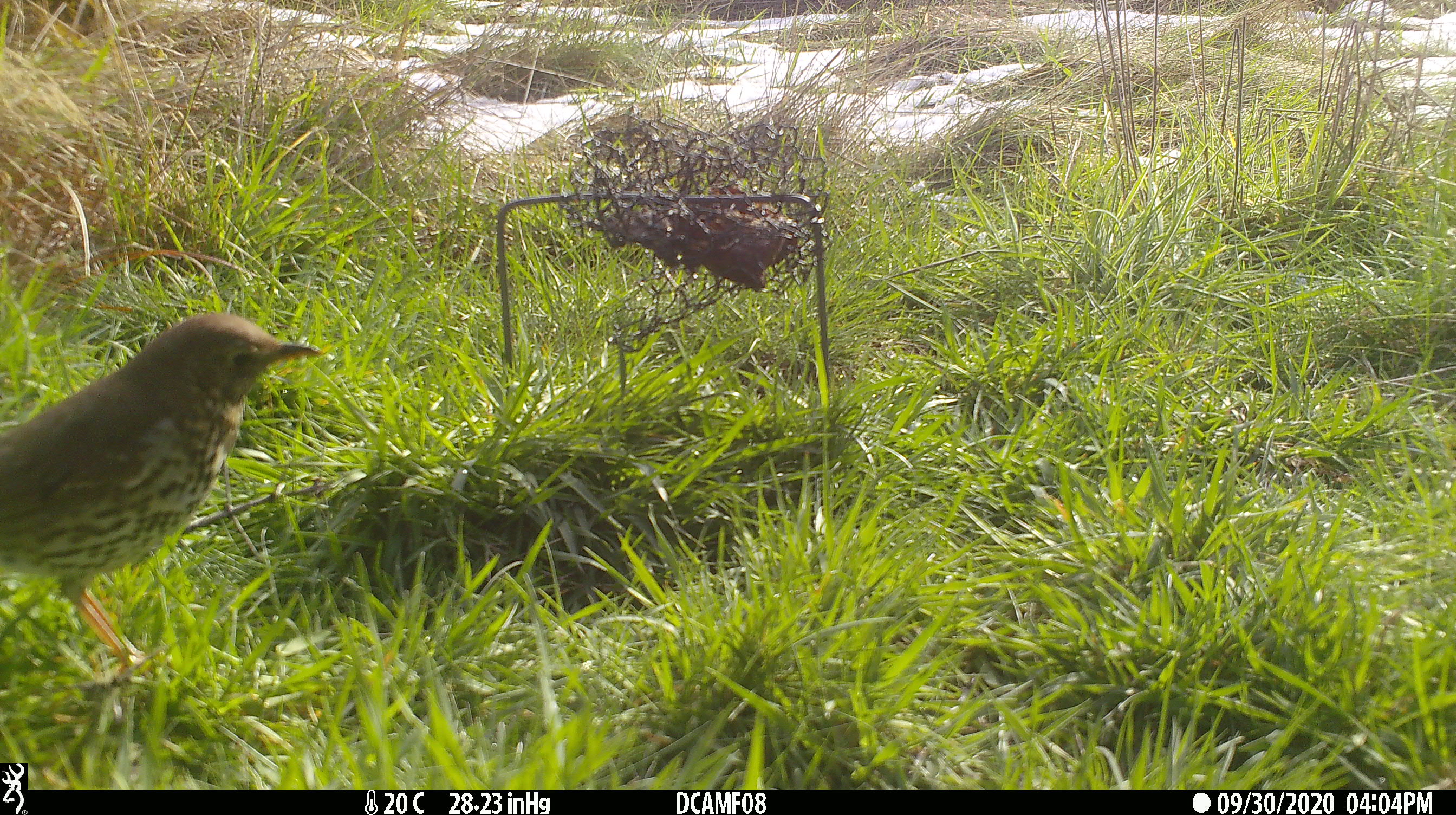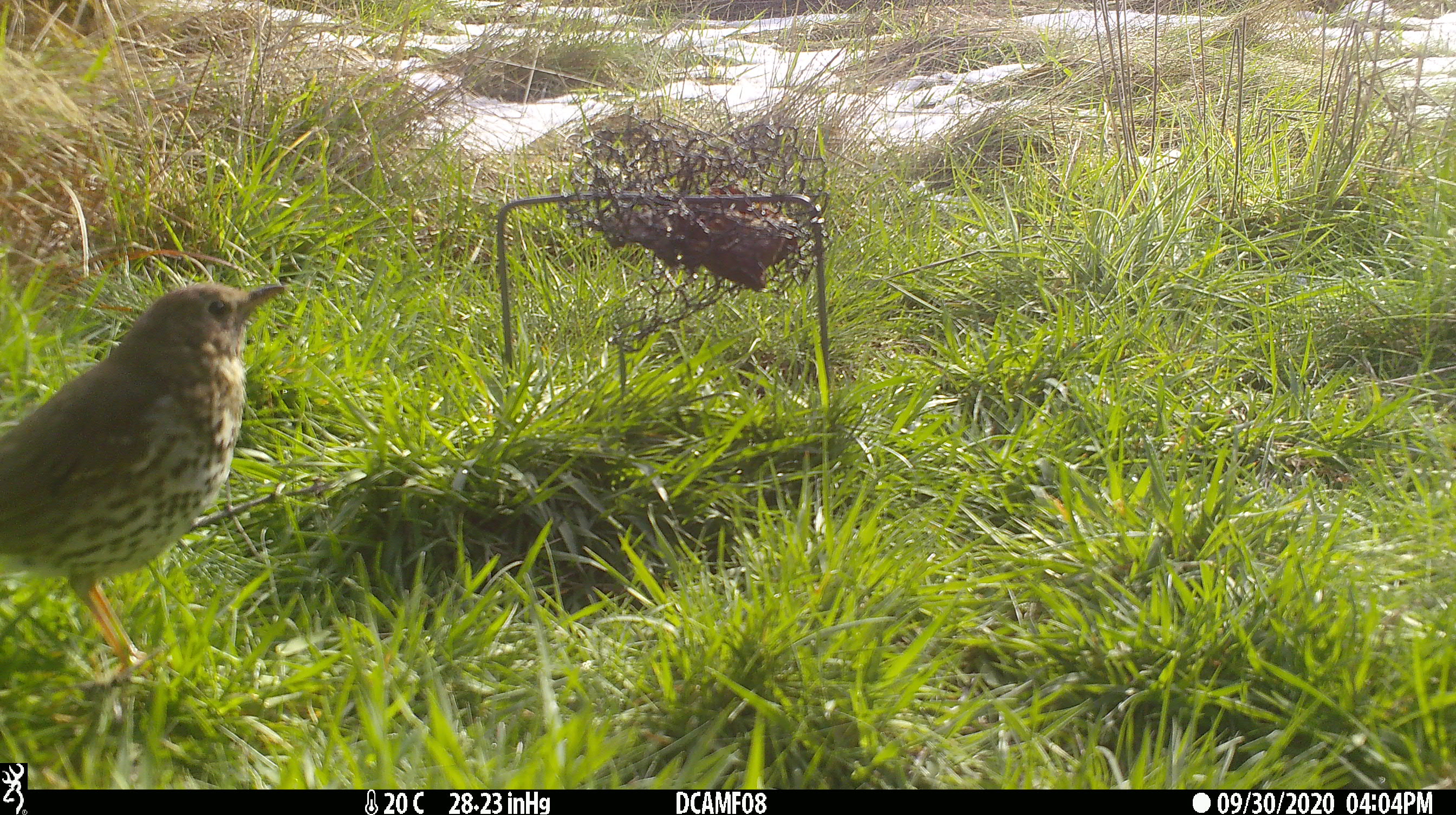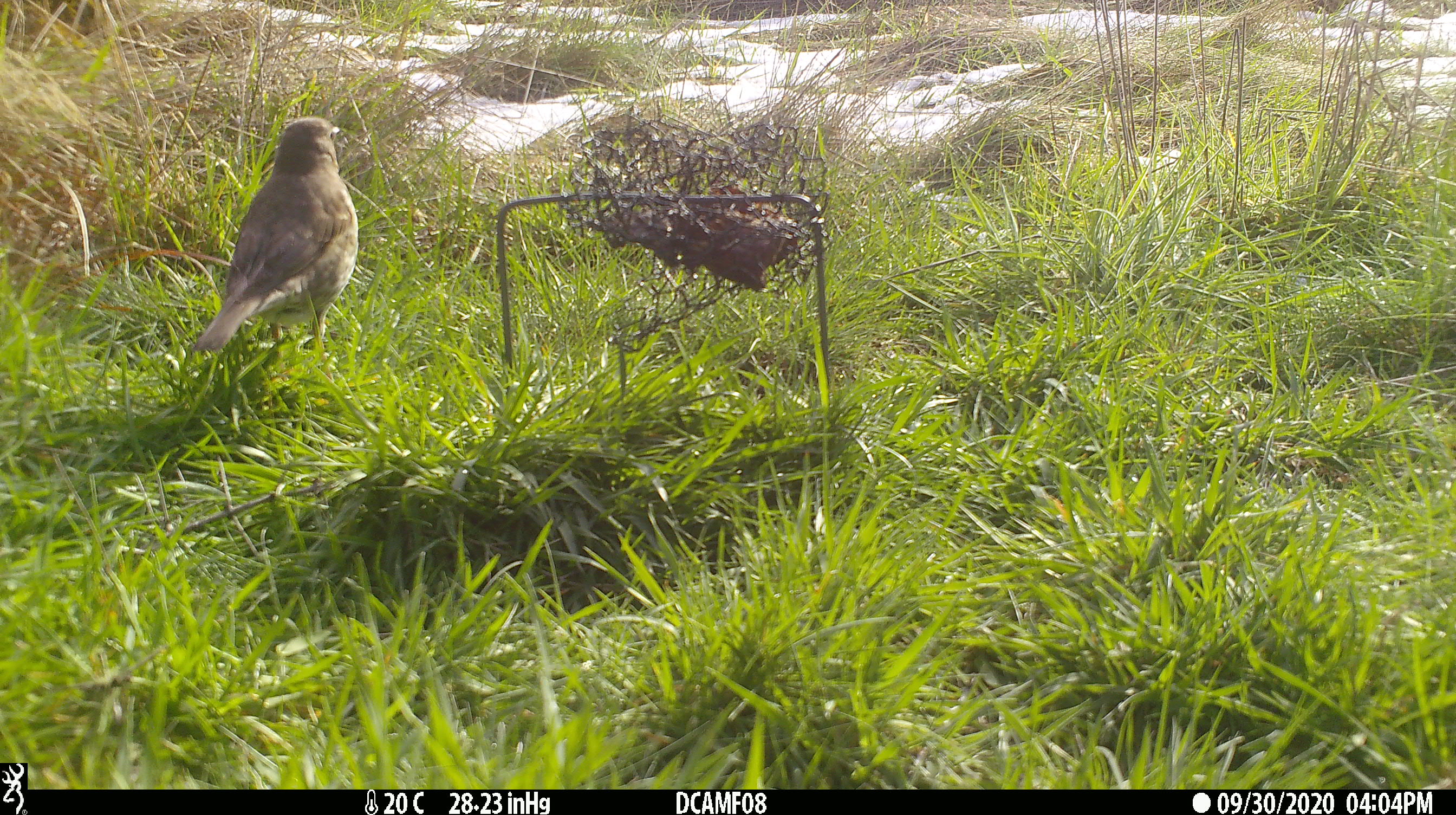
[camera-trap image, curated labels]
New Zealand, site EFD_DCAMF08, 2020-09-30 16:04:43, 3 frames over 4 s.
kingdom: Animalia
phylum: Chordata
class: Aves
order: Passeriformes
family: Turdidae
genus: Turdus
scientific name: Turdus philomelos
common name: song thrush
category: thrush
Thrush (song thrush) (Turdus philomelos).